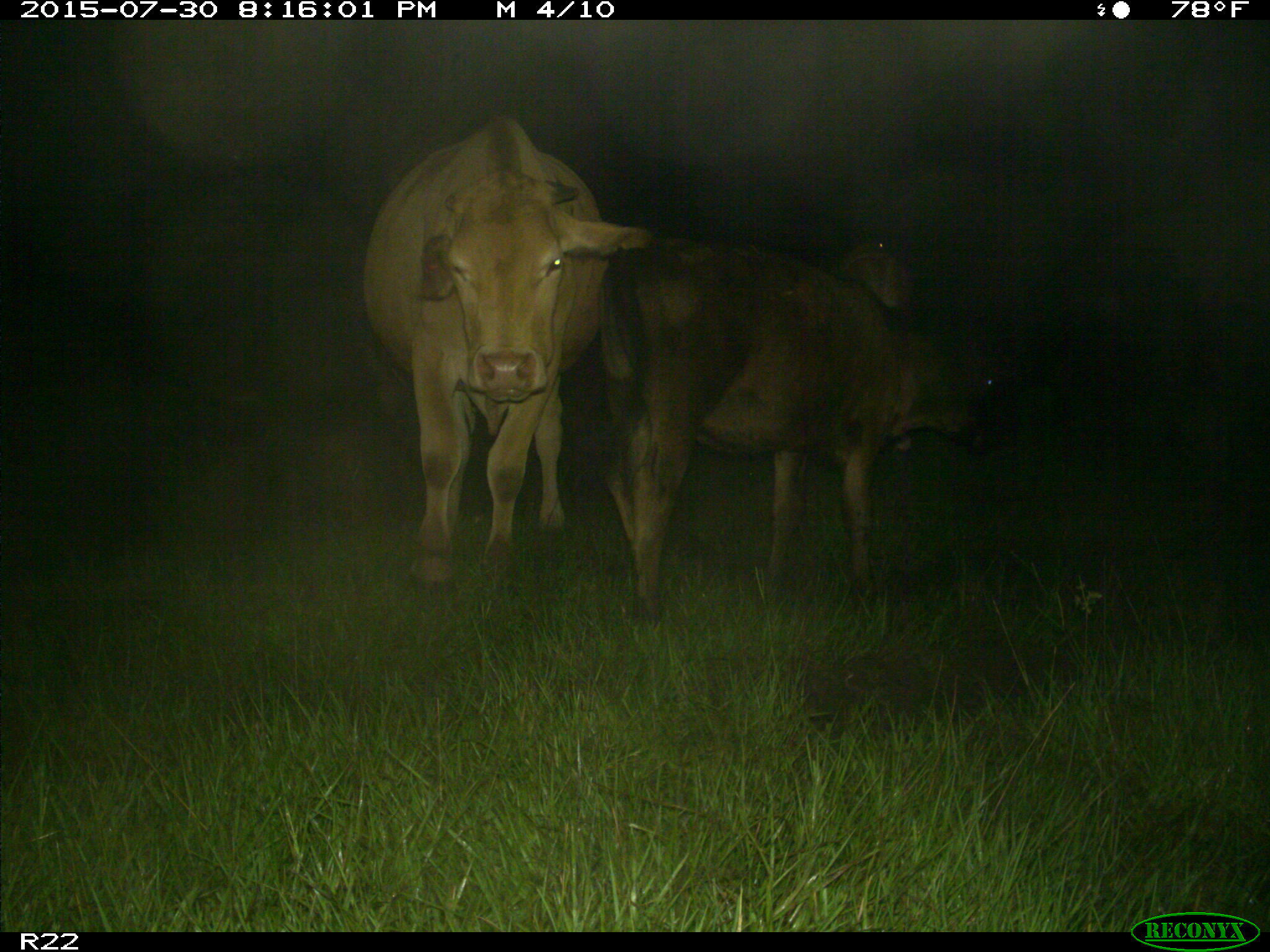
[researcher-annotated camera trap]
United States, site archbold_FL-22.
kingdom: Animalia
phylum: Chordata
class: Mammalia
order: Artiodactyla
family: Bovidae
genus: Bos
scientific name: Bos taurus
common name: domestic cow